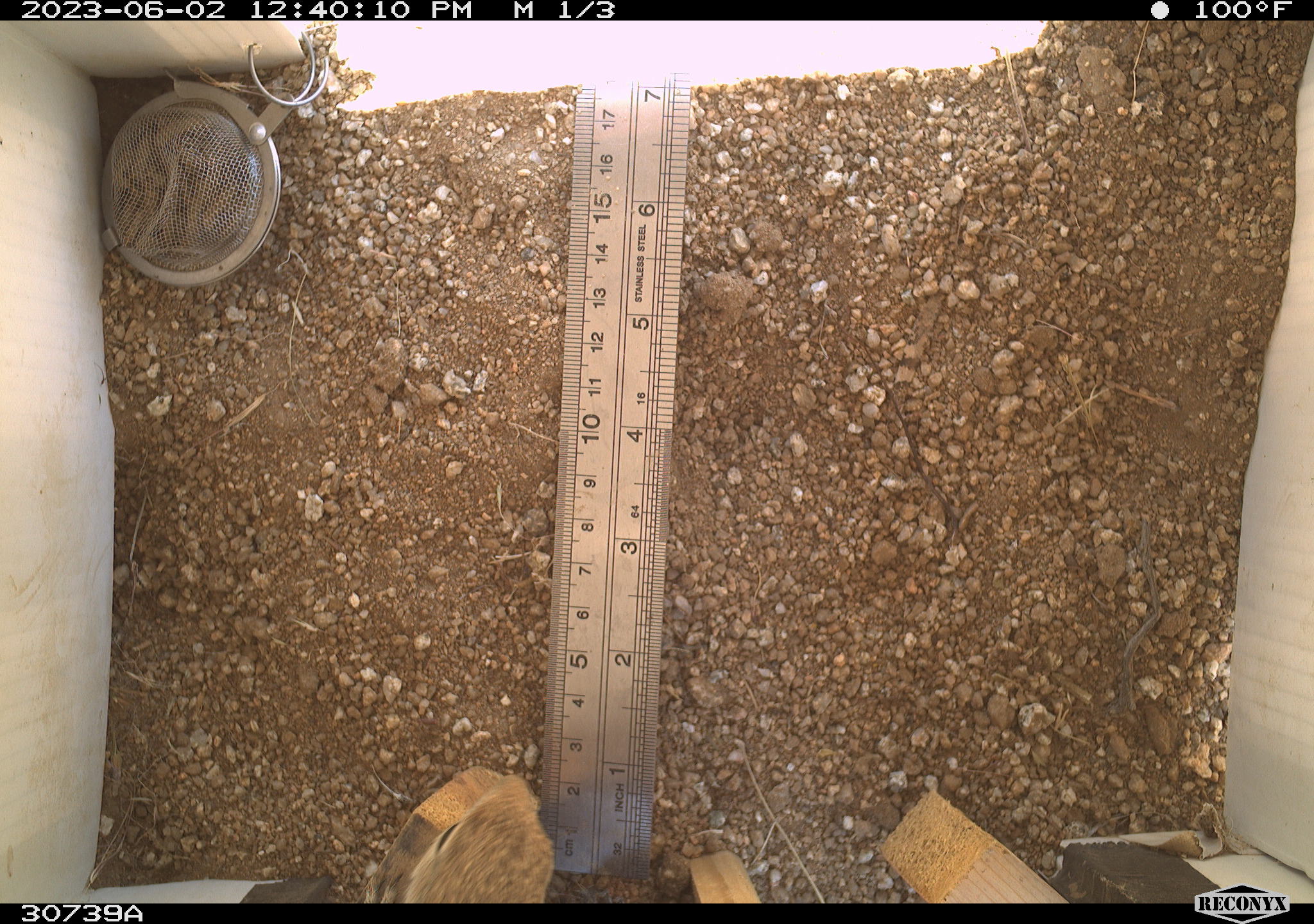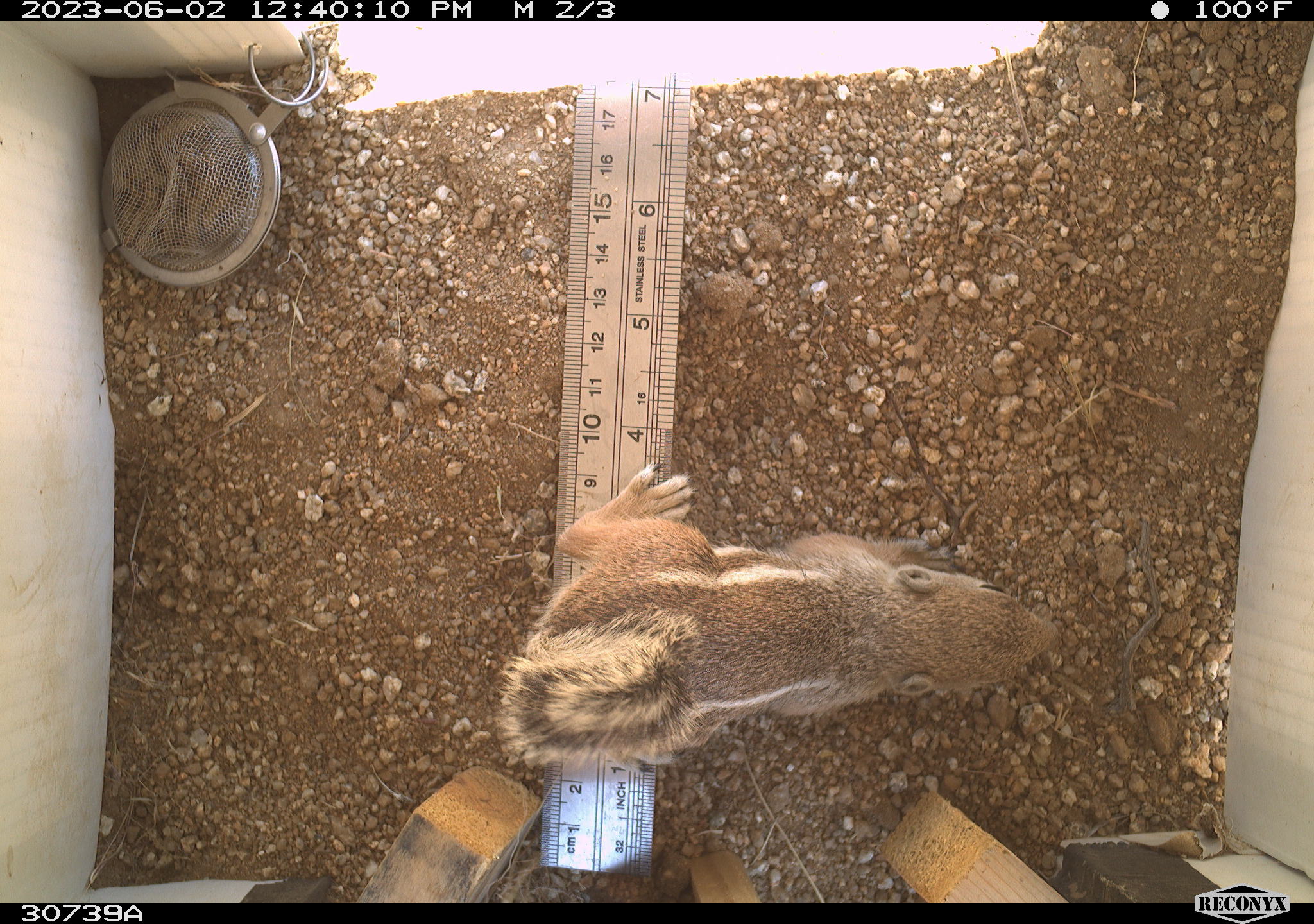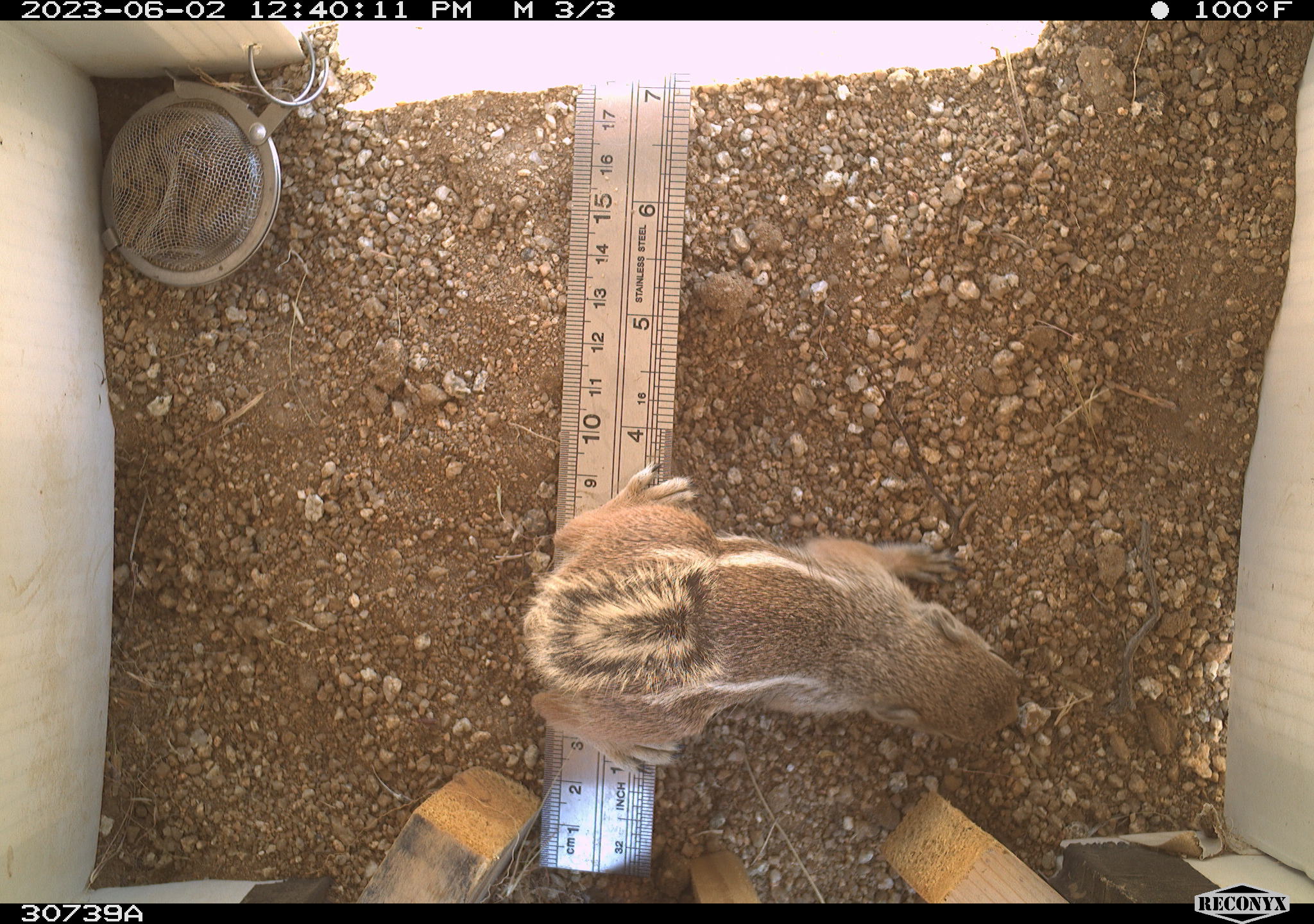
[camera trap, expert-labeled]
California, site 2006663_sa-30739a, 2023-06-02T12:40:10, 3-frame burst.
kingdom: Animalia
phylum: Chordata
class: Mammalia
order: Rodentia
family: Sciuridae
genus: Ammospermophilus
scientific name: Ammospermophilus leucurus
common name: white-tailed antelope squirrel